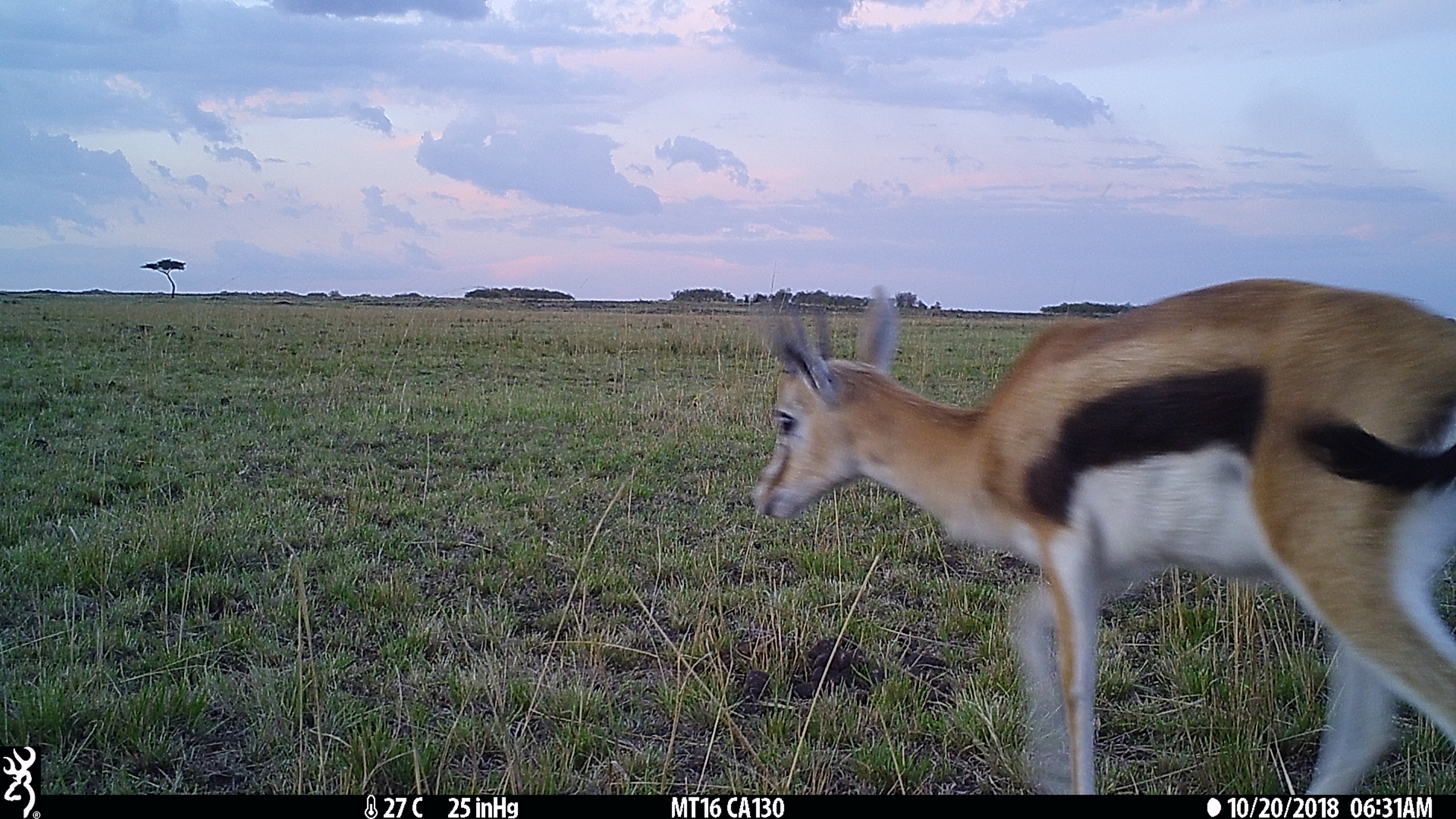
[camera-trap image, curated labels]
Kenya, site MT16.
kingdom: Animalia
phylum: Chordata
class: Mammalia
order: Artiodactyla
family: Bovidae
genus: Eudorcas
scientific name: Eudorcas thomsonii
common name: thomon's gazelle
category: gazelle thomsons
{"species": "gazelle thomsons (thomon's gazelle) (Eudorcas thomsonii)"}